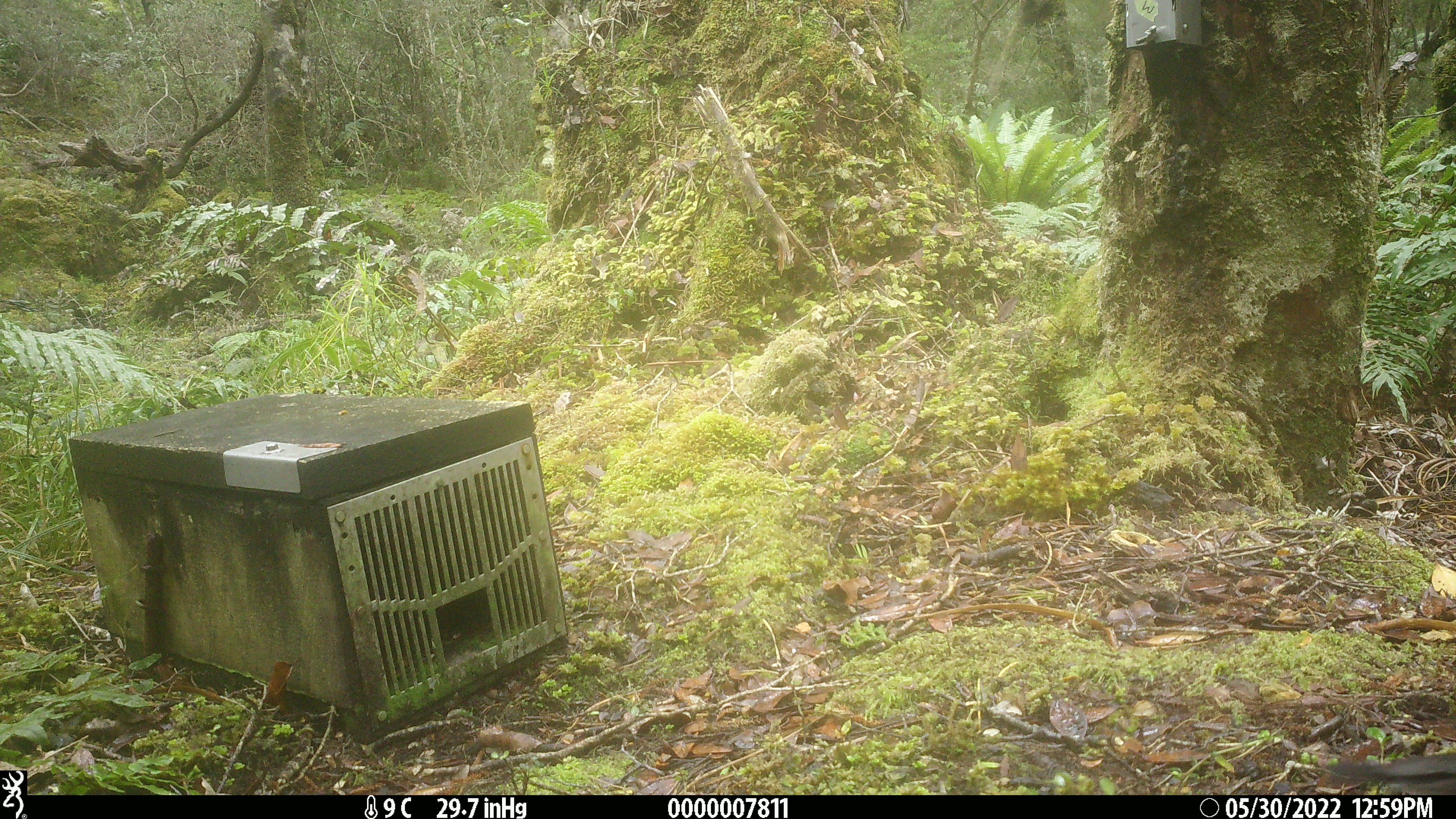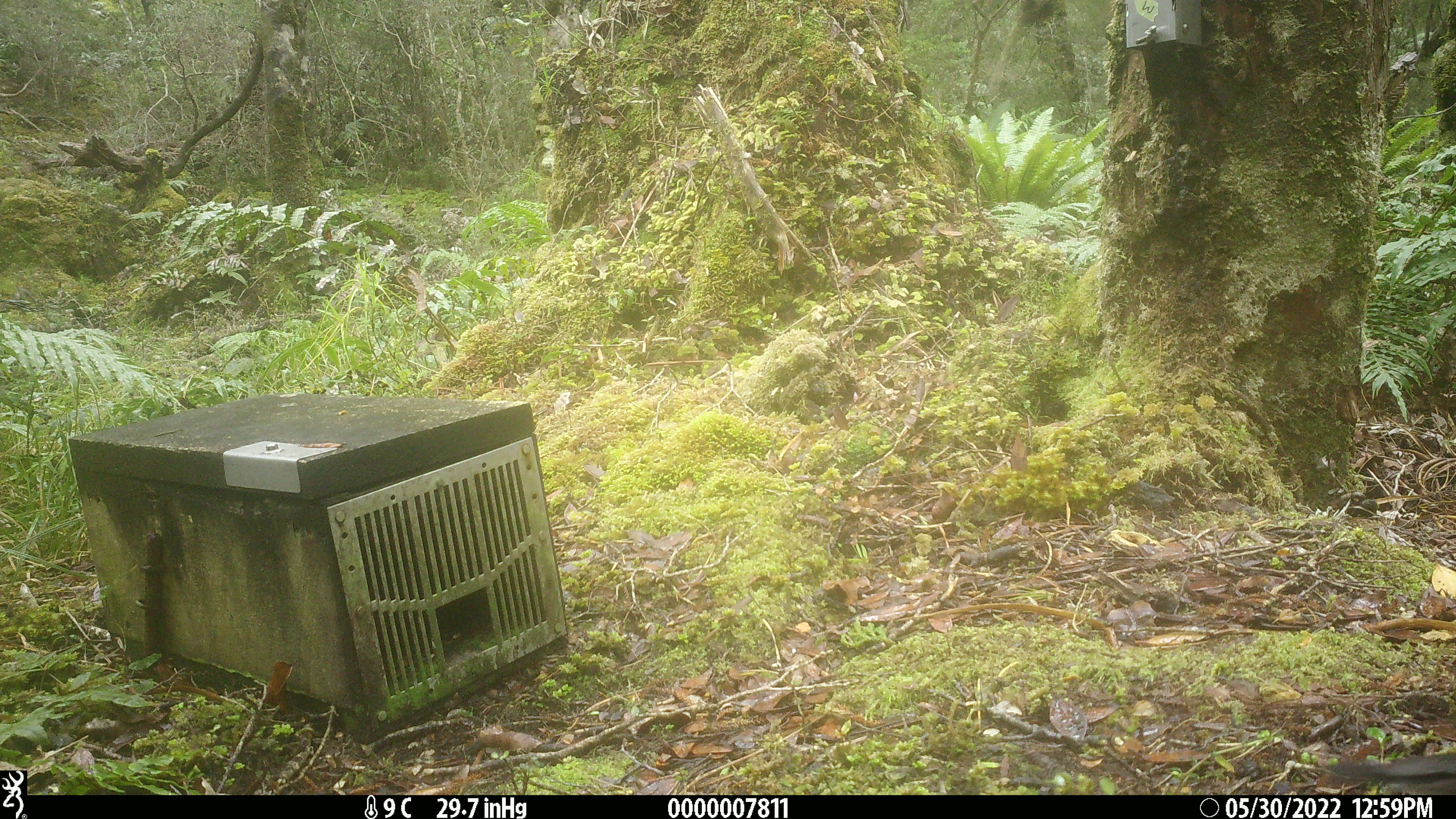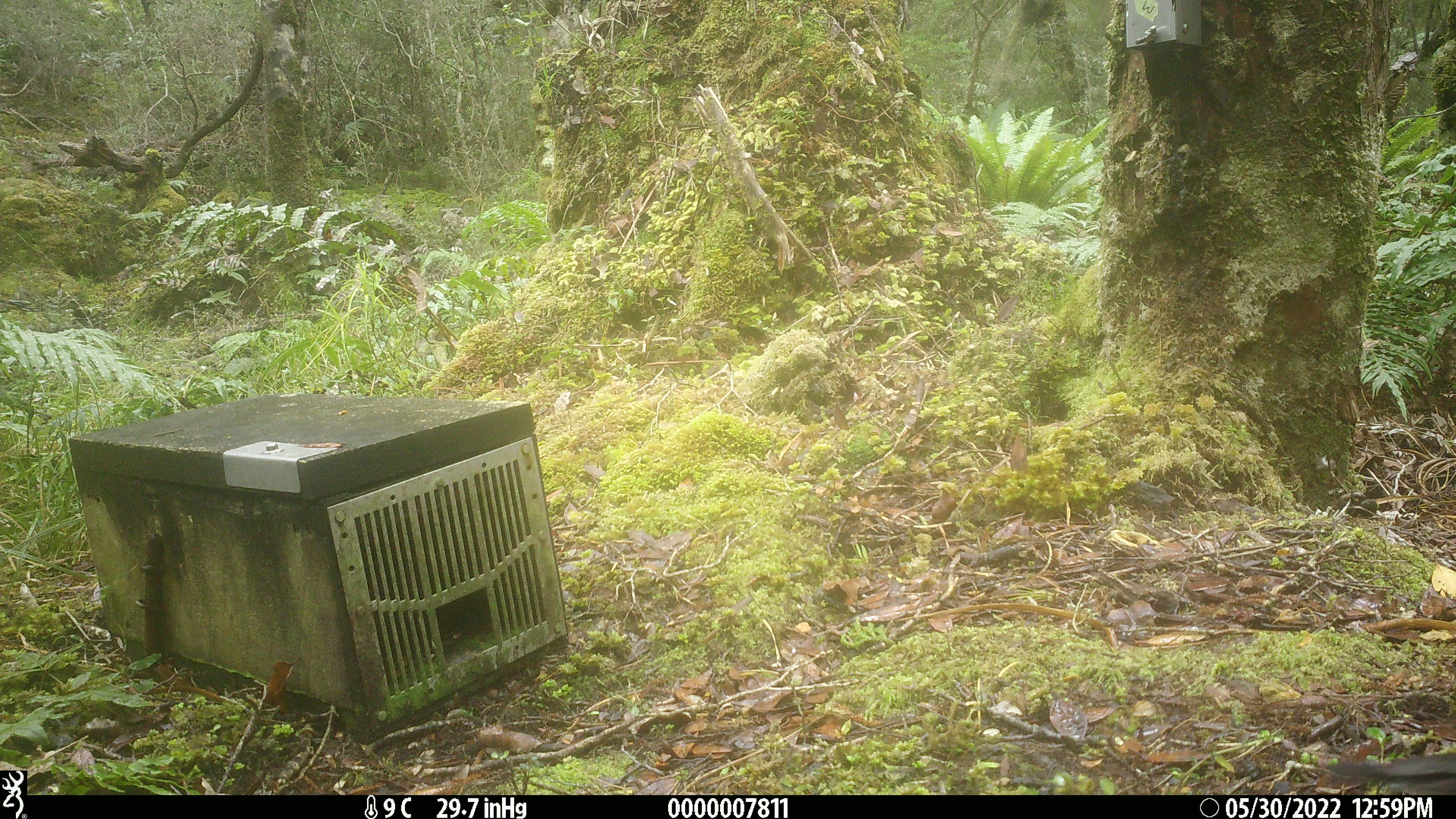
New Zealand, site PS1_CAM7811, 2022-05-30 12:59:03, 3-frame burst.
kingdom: Animalia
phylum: Chordata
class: Aves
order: Passeriformes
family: Petroicidae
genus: Petroica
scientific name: Petroica macrocephala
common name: tomtit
Tomtit (Petroica macrocephala).